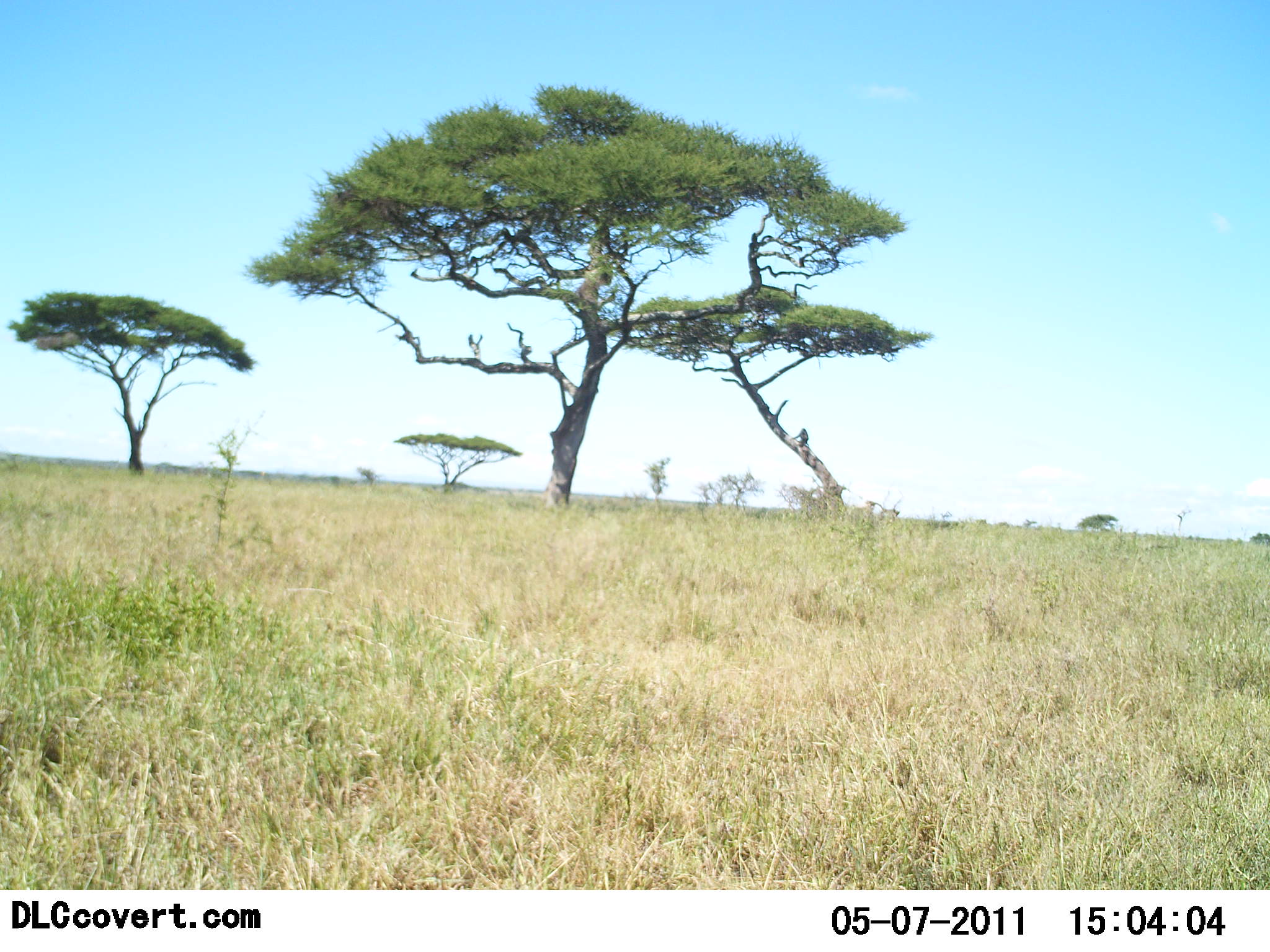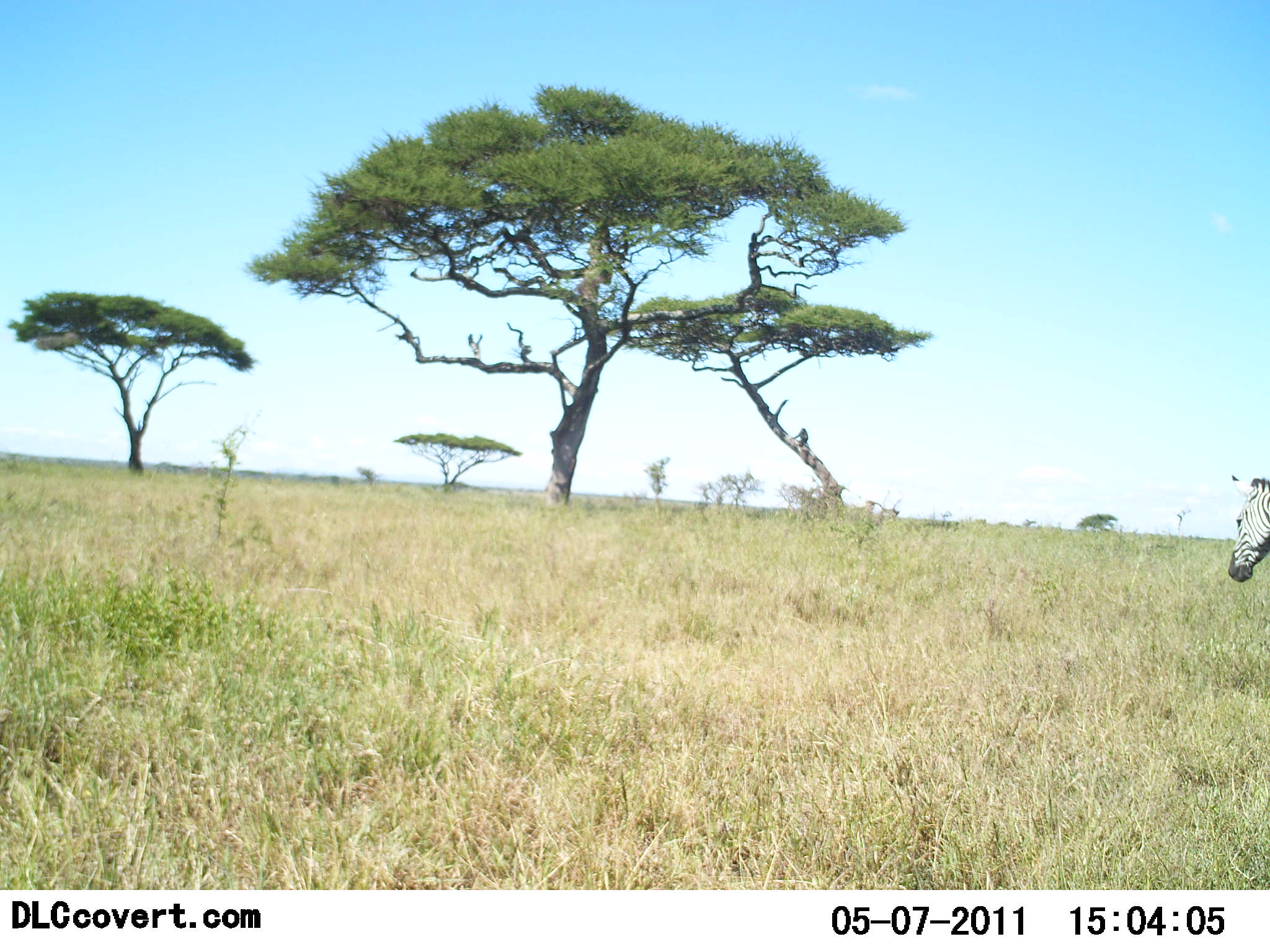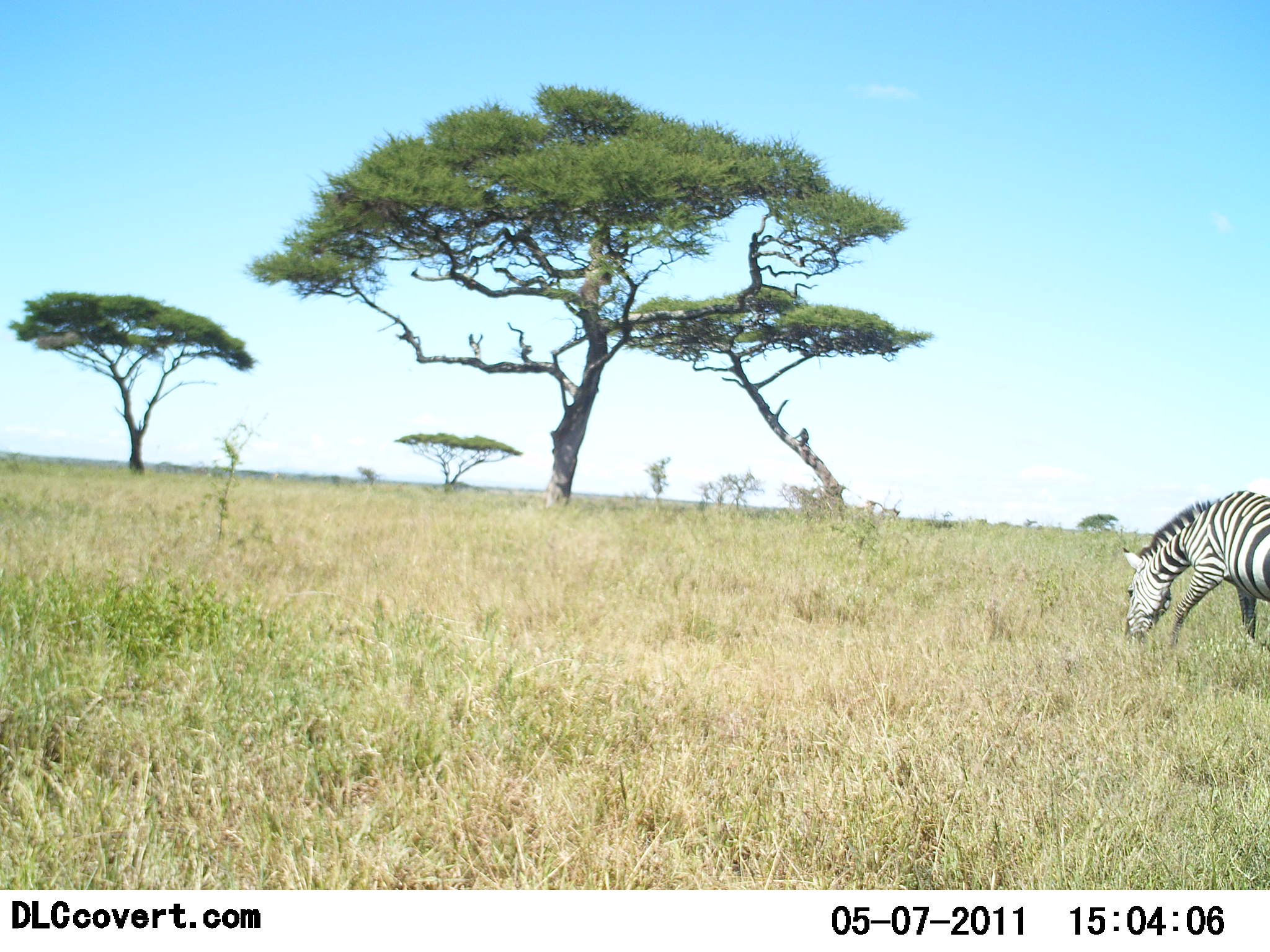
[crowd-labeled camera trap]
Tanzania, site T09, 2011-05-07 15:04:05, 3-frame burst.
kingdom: Animalia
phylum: Chordata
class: Mammalia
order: Perissodactyla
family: Equidae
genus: Equus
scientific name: Equus quagga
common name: plains zebra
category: zebra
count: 1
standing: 0%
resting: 0%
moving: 92%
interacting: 0%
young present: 0%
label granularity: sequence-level